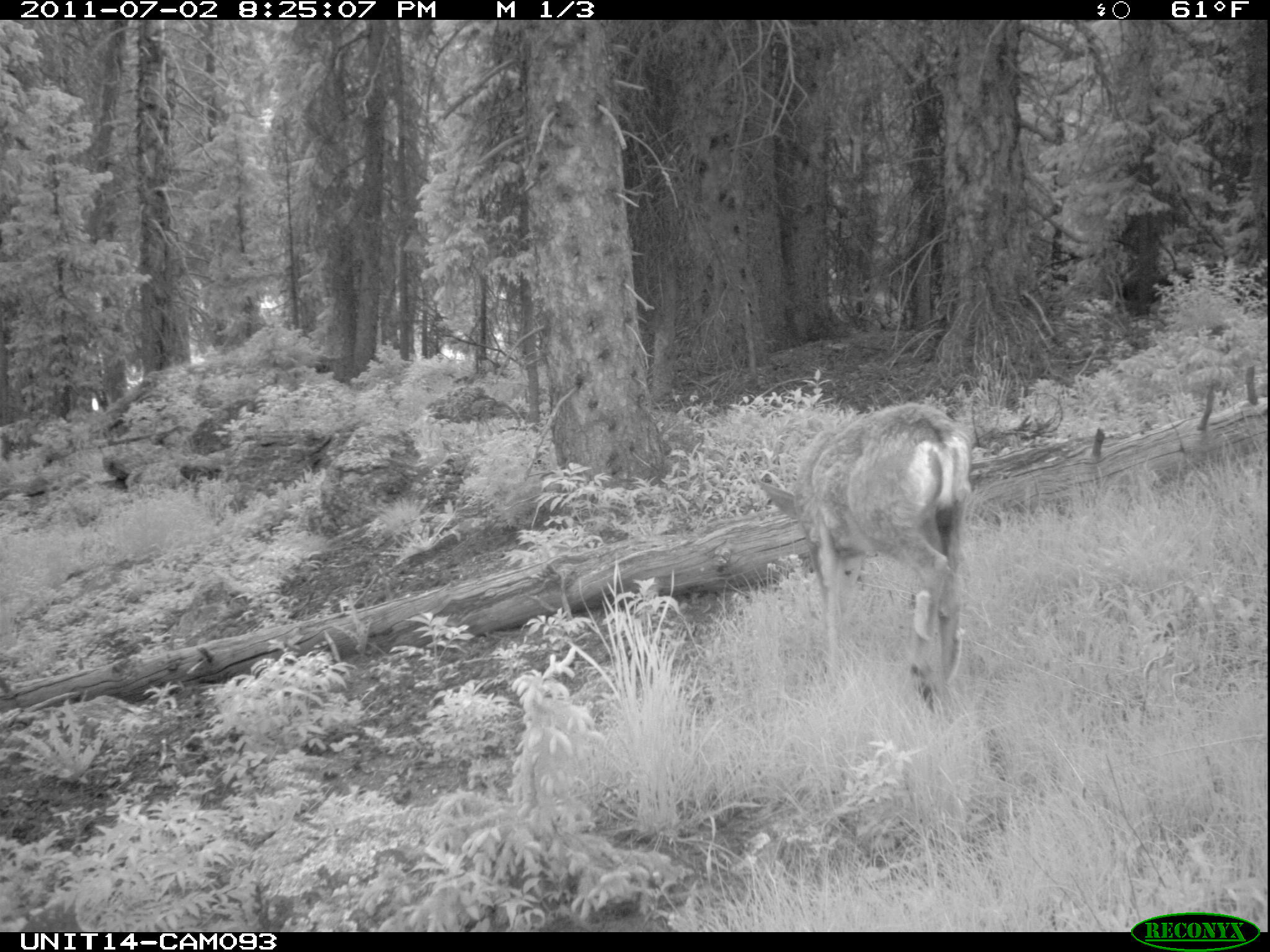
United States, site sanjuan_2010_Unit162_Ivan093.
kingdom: Animalia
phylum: Chordata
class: Mammalia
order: Artiodactyla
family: Cervidae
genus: Odocoileus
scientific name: Odocoileus hemionus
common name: mule deer